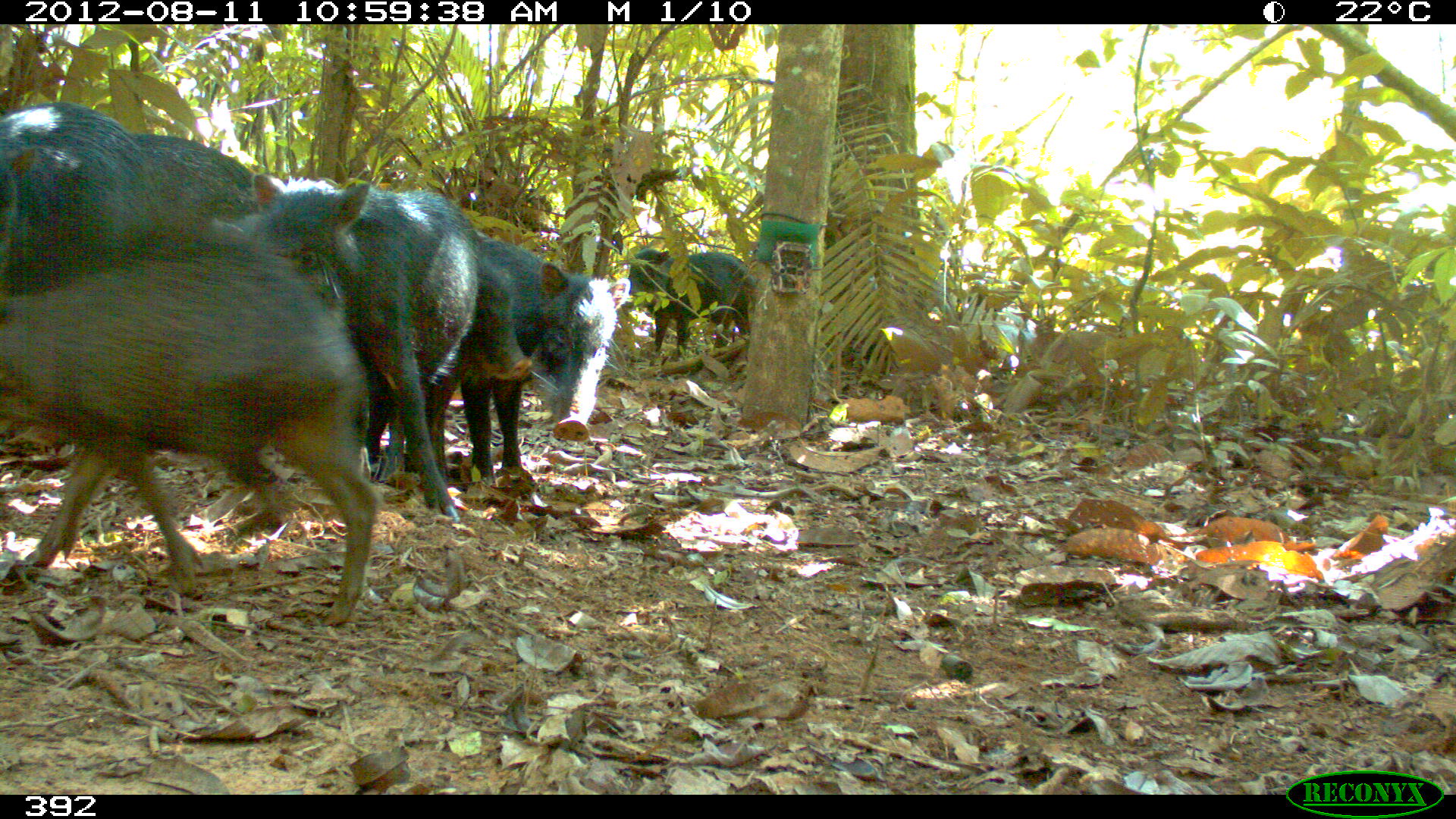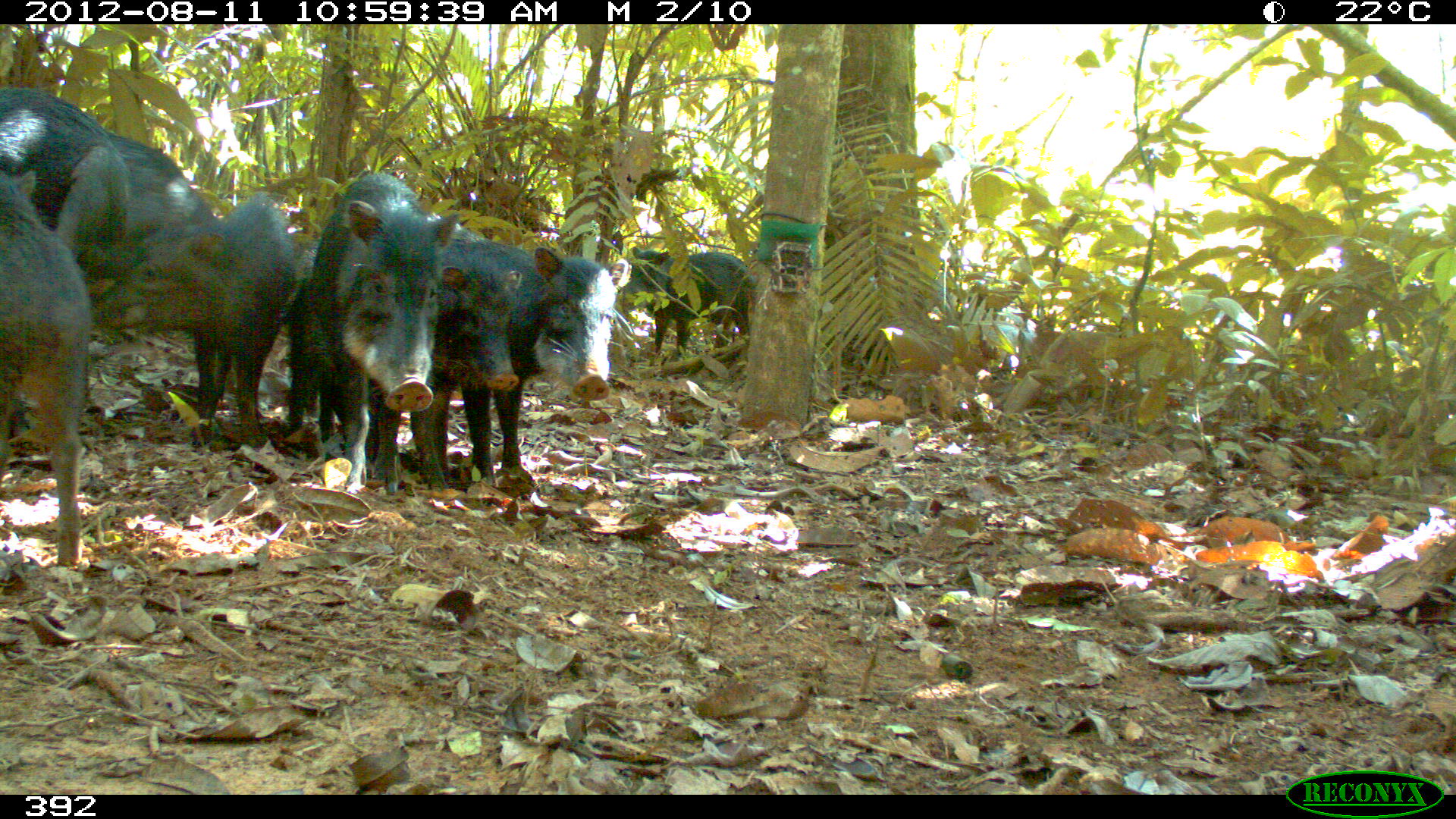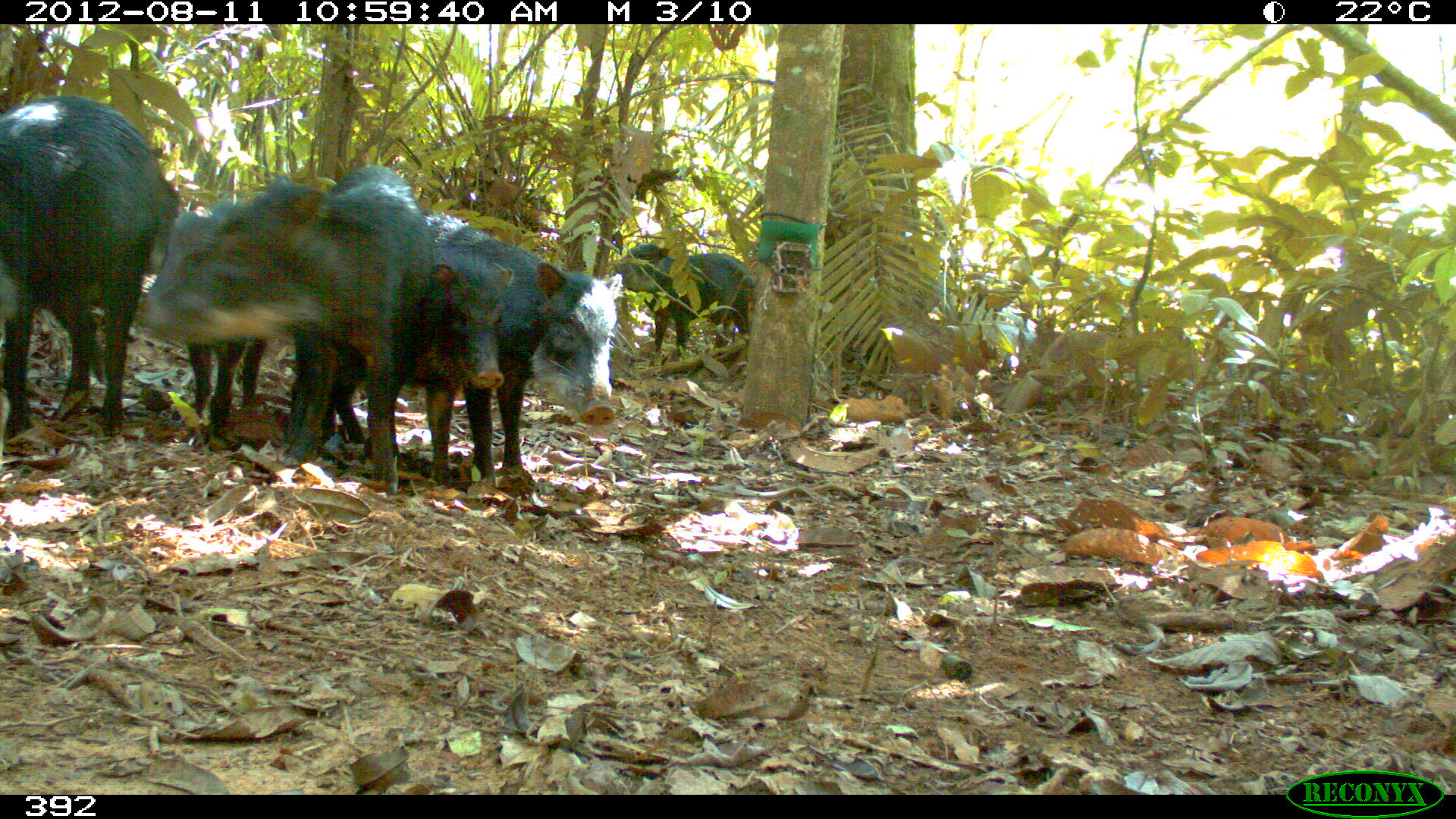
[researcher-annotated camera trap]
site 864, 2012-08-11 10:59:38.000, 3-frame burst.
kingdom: Animalia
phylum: Chordata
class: Mammalia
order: Artiodactyla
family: Tayassuidae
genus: Tayassu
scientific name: Tayassu pecari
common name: white-lipped peccary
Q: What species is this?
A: Tayassu pecari (white-lipped peccary).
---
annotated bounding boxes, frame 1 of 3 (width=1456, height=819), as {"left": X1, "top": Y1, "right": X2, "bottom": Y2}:
tayassu pecari: {"left": 0, "top": 253, "right": 378, "bottom": 626}; {"left": 241, "top": 171, "right": 483, "bottom": 523}; {"left": 429, "top": 228, "right": 630, "bottom": 486}; {"left": 0, "top": 103, "right": 251, "bottom": 293}; {"left": 624, "top": 244, "right": 756, "bottom": 356}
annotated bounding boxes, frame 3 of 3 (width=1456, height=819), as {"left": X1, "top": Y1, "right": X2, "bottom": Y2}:
tayassu pecari: {"left": 136, "top": 163, "right": 437, "bottom": 491}; {"left": 390, "top": 205, "right": 623, "bottom": 492}; {"left": 0, "top": 91, "right": 181, "bottom": 438}; {"left": 323, "top": 244, "right": 514, "bottom": 495}; {"left": 176, "top": 201, "right": 266, "bottom": 429}; {"left": 608, "top": 241, "right": 752, "bottom": 358}